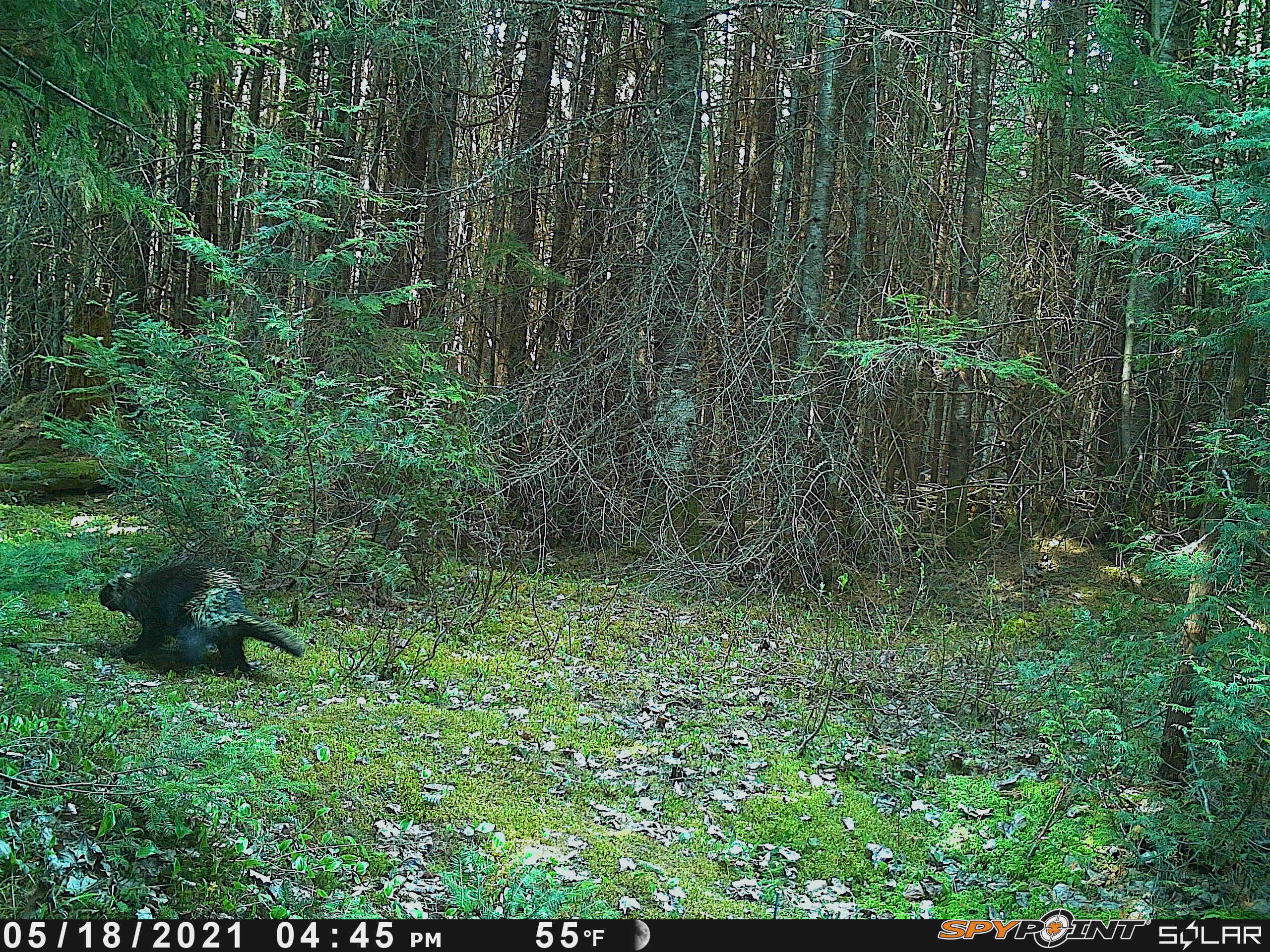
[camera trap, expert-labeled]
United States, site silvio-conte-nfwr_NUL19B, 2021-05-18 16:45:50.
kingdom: Animalia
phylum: Chordata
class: Mammalia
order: Rodentia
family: Erethizontidae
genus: Erethizon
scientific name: Erethizon dorsatum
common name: porcupine